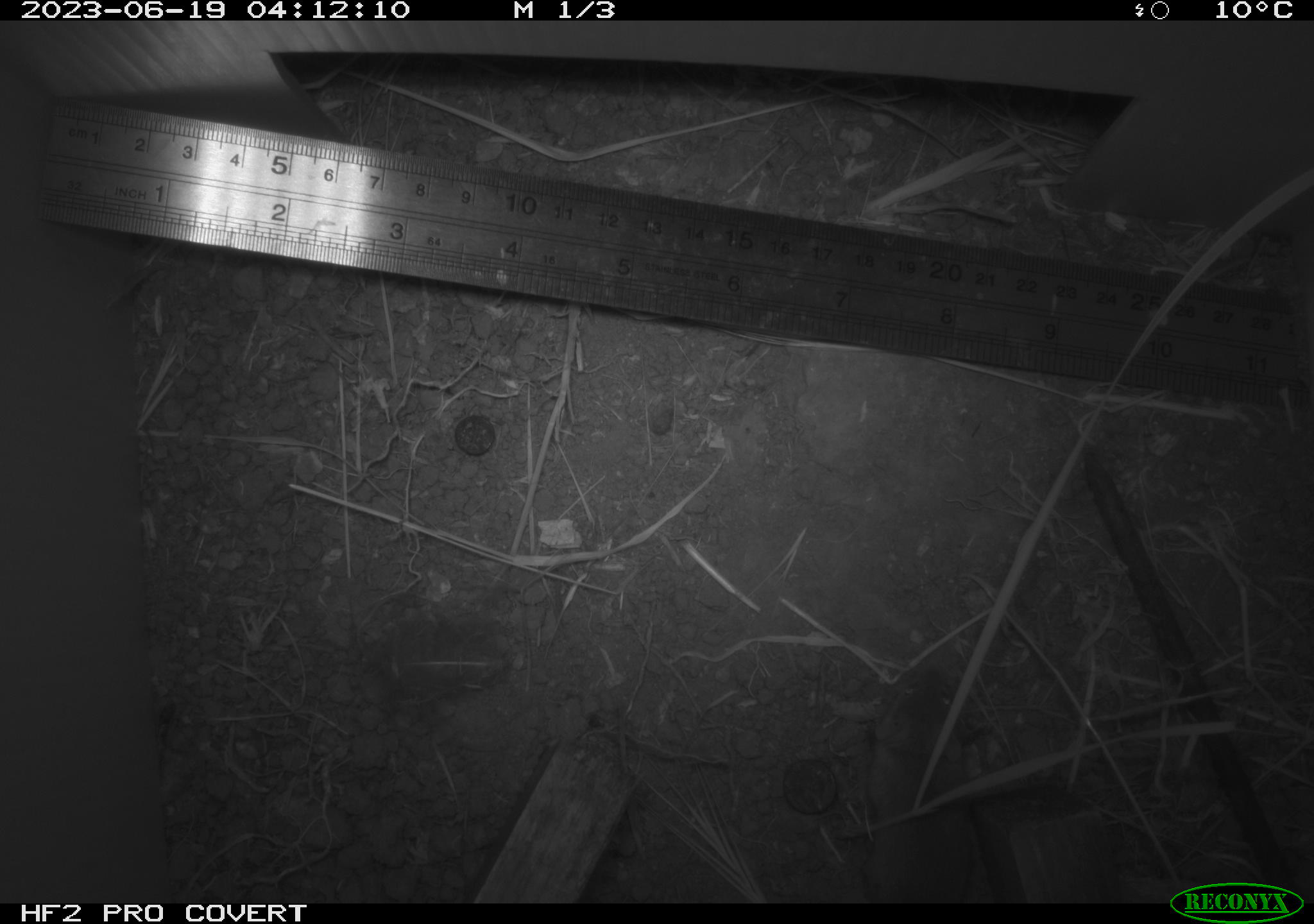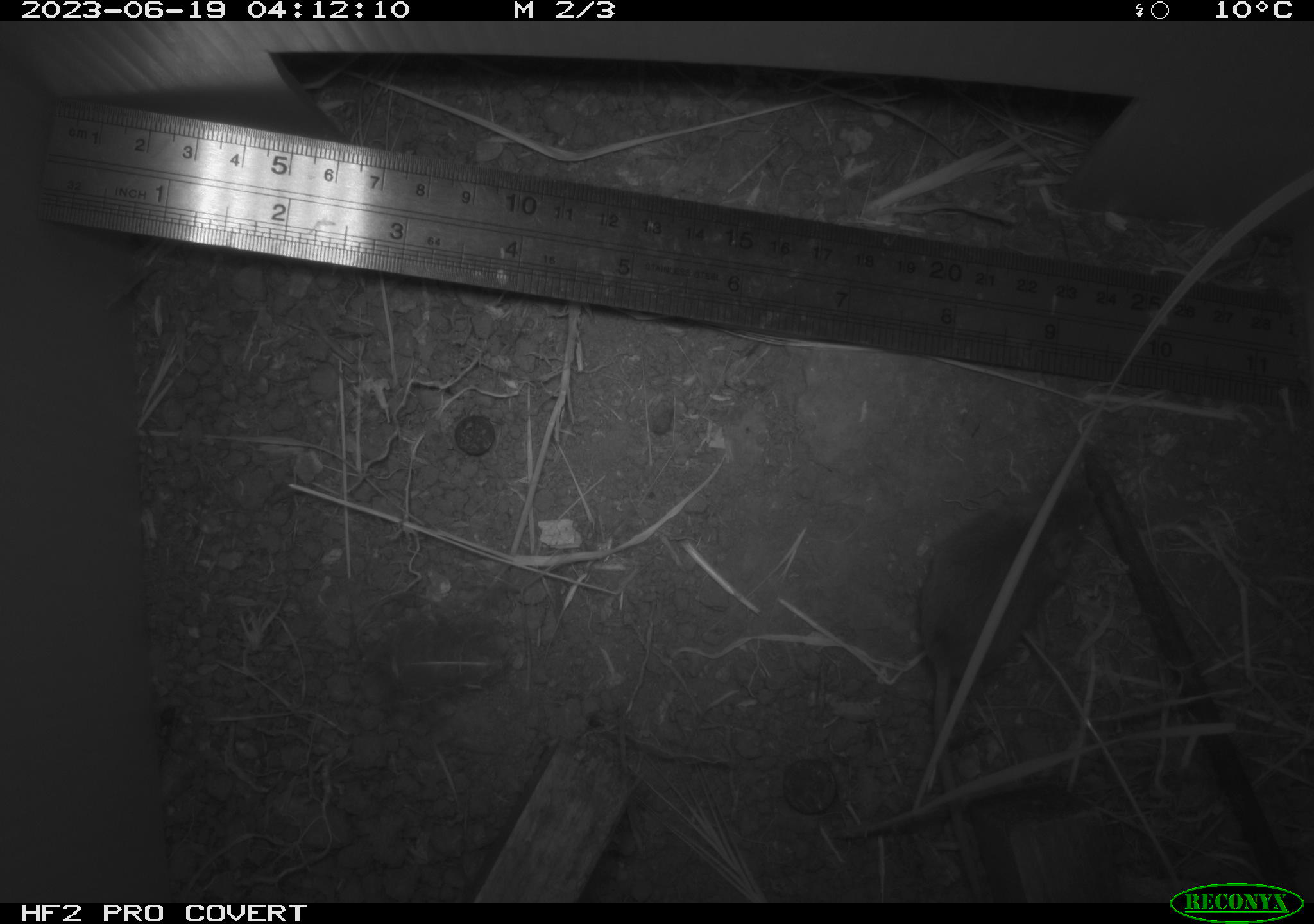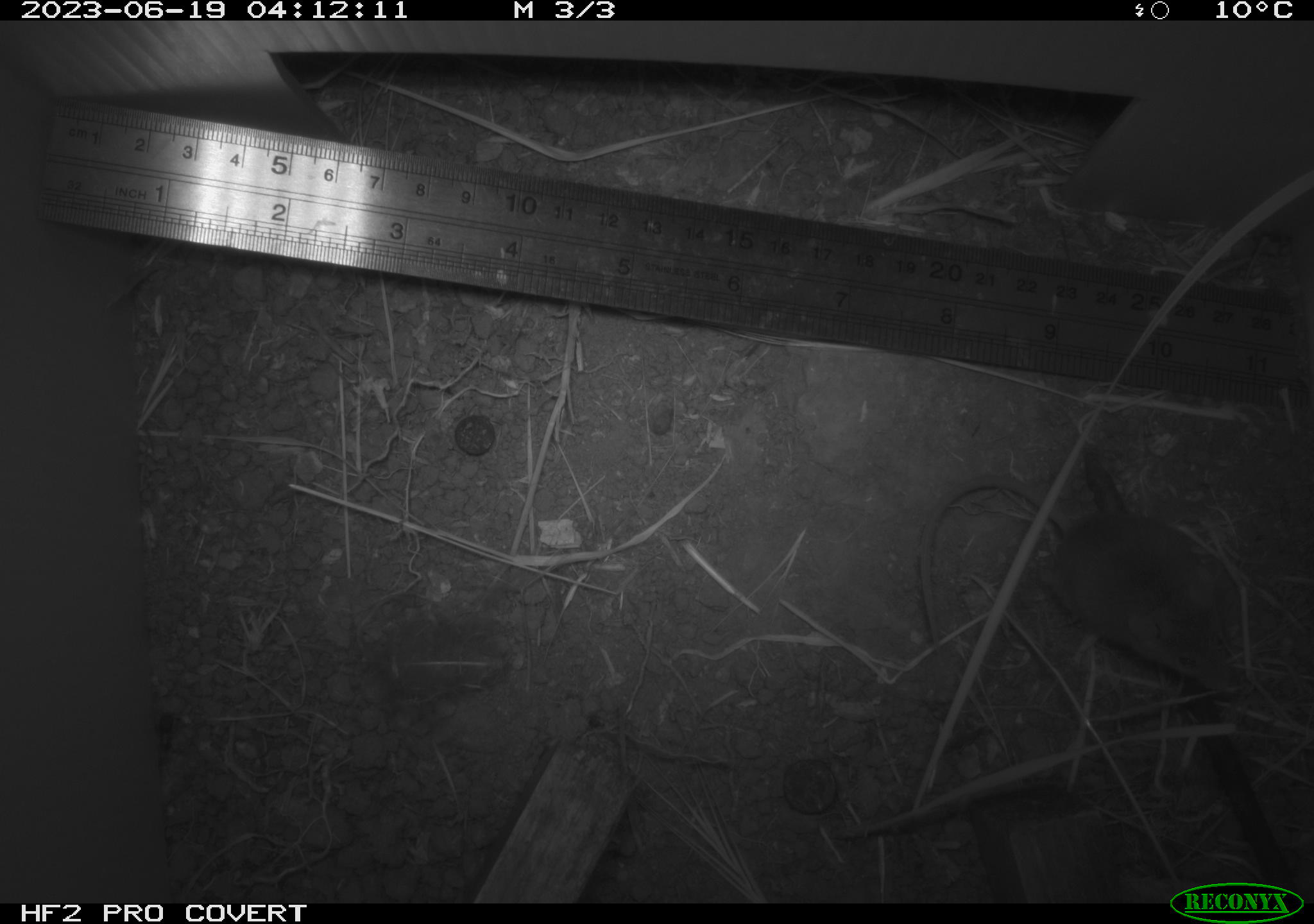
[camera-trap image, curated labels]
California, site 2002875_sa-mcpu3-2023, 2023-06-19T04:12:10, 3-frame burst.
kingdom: Animalia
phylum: Chordata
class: Mammalia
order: Rodentia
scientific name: Rodentia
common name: mouse species